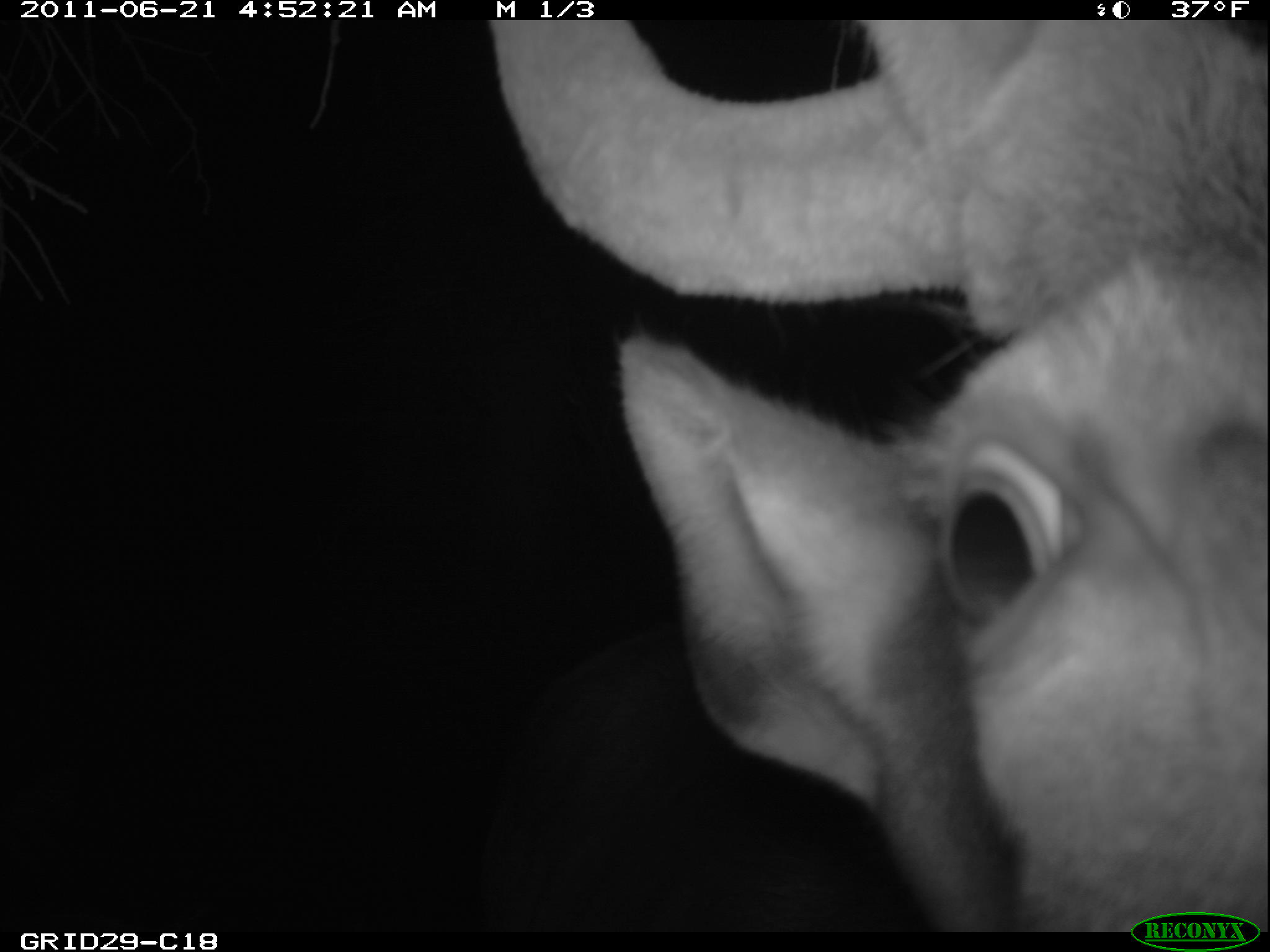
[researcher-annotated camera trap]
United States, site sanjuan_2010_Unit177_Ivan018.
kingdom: Animalia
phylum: Chordata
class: Mammalia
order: Artiodactyla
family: Cervidae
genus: Cervus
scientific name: Cervus elaphus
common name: red deer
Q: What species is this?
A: Cervus elaphus (red deer).